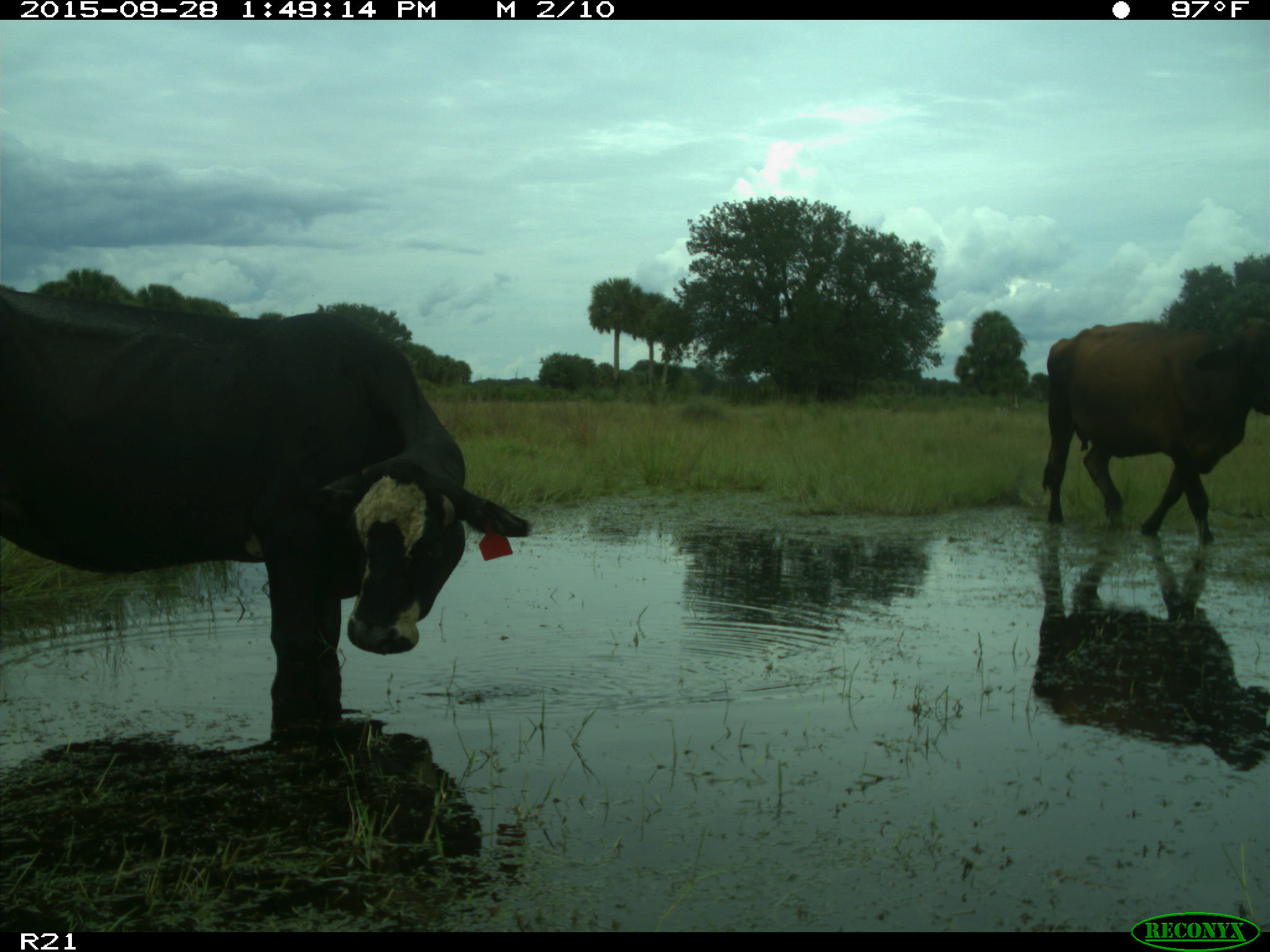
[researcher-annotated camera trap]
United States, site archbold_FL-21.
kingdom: Animalia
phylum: Chordata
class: Mammalia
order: Artiodactyla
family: Bovidae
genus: Bos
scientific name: Bos taurus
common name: domestic cow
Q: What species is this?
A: Bos taurus (domestic cow).